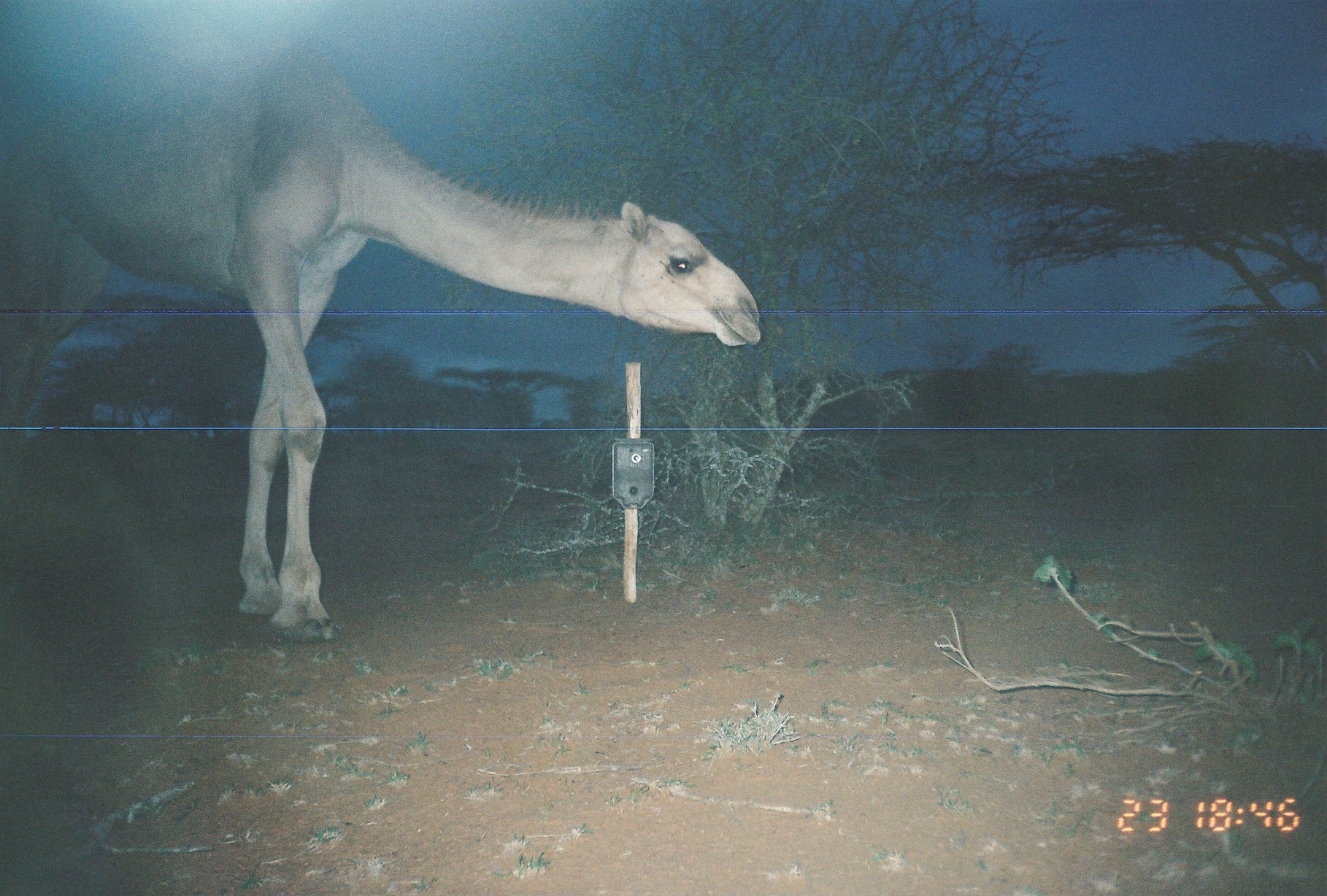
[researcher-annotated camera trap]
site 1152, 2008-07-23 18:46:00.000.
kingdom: Animalia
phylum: Chordata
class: Mammalia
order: Artiodactyla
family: Camelidae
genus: Camelus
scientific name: Camelus dromedarius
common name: dromedary camel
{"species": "Camelus dromedarius (dromedary camel)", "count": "1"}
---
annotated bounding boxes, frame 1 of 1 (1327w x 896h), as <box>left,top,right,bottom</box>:
camelus dromedarius: <box>0,0,762,642</box>